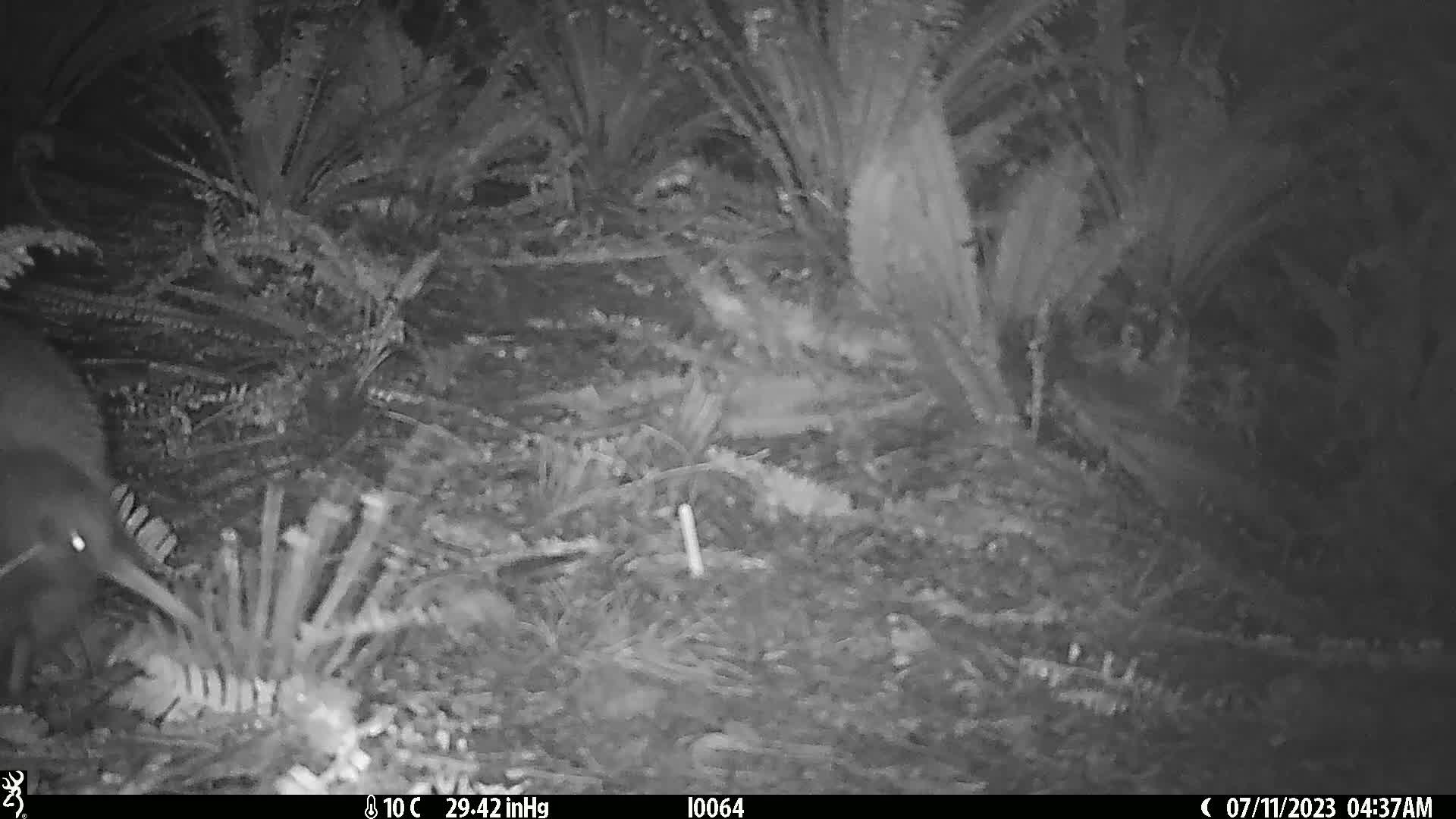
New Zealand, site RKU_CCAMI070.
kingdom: Animalia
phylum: Chordata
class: Aves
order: Apterygiformes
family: Apterygidae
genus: Apteryx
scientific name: Apteryx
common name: kiwi